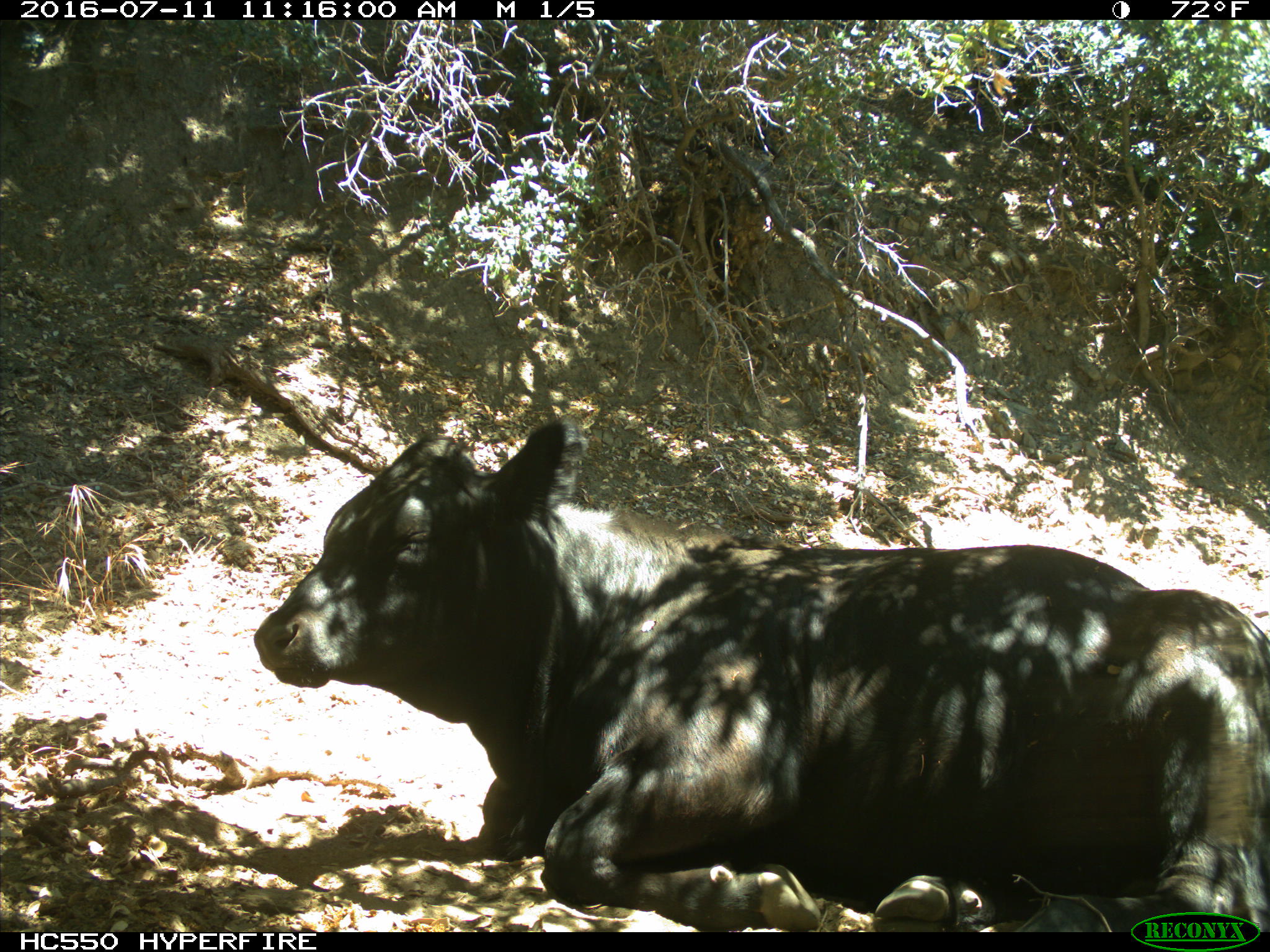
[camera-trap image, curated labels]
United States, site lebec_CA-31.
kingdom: Animalia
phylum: Chordata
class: Mammalia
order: Artiodactyla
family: Bovidae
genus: Bos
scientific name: Bos taurus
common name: domestic cow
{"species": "Bos taurus (domestic cow)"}